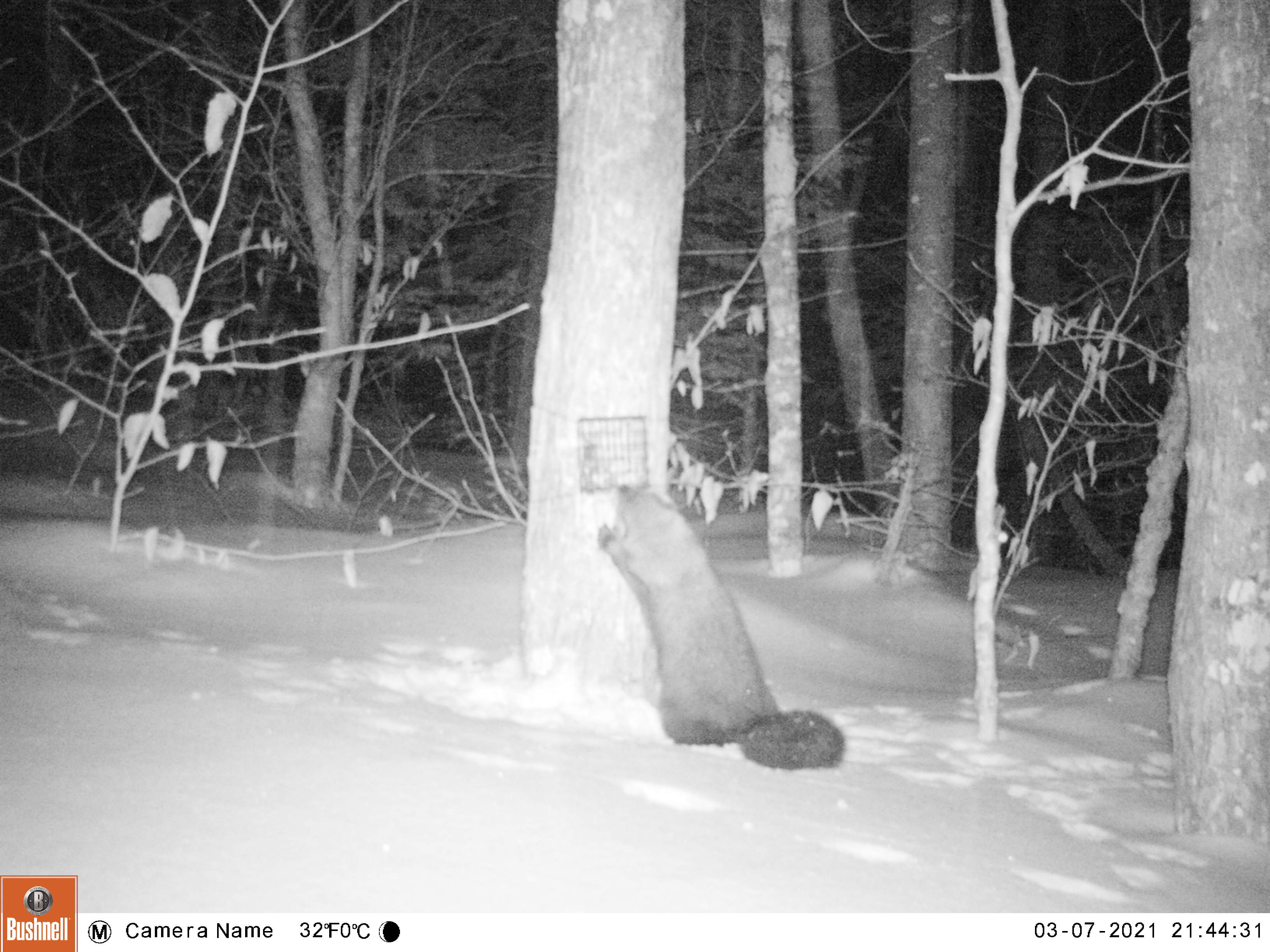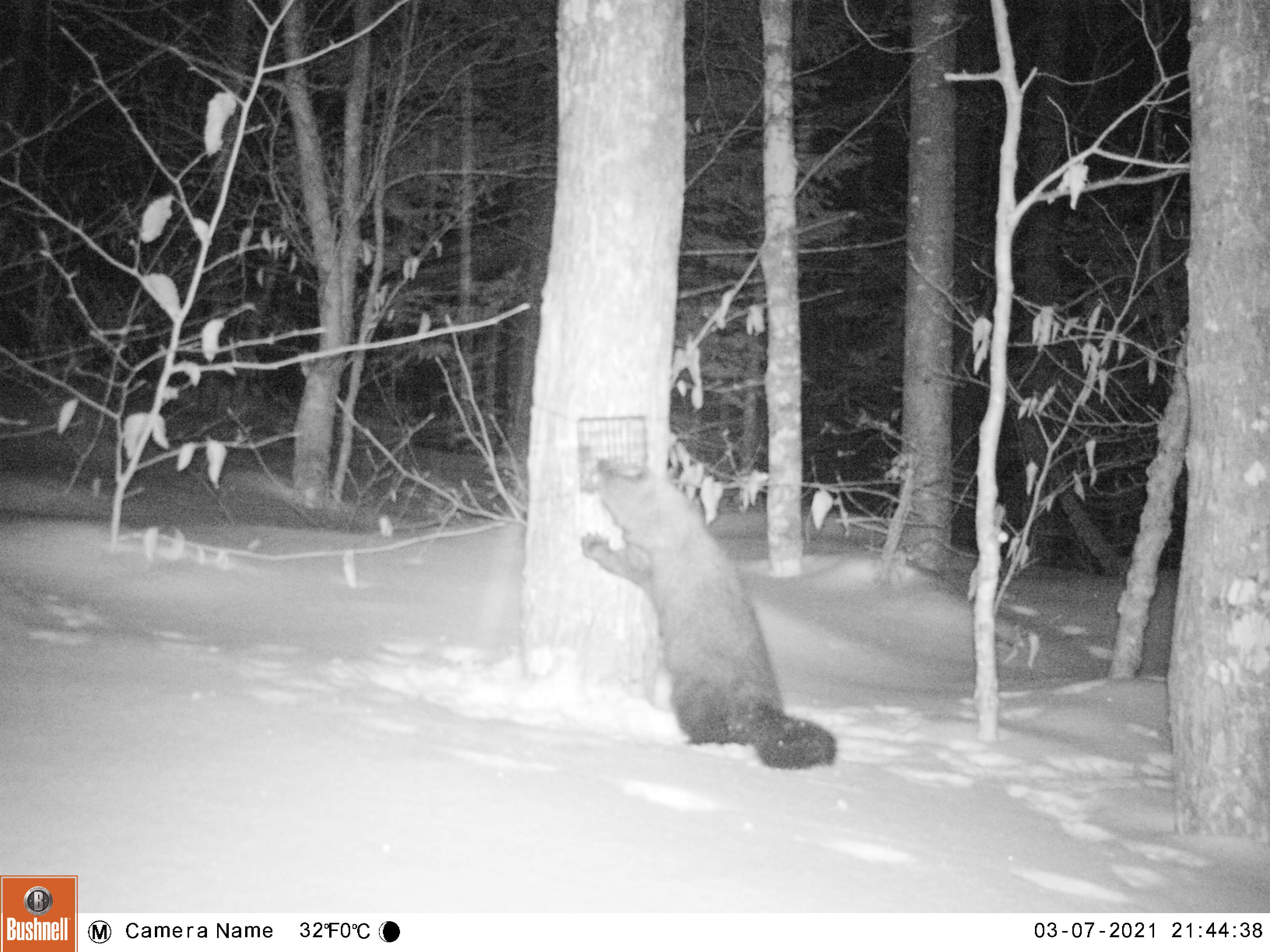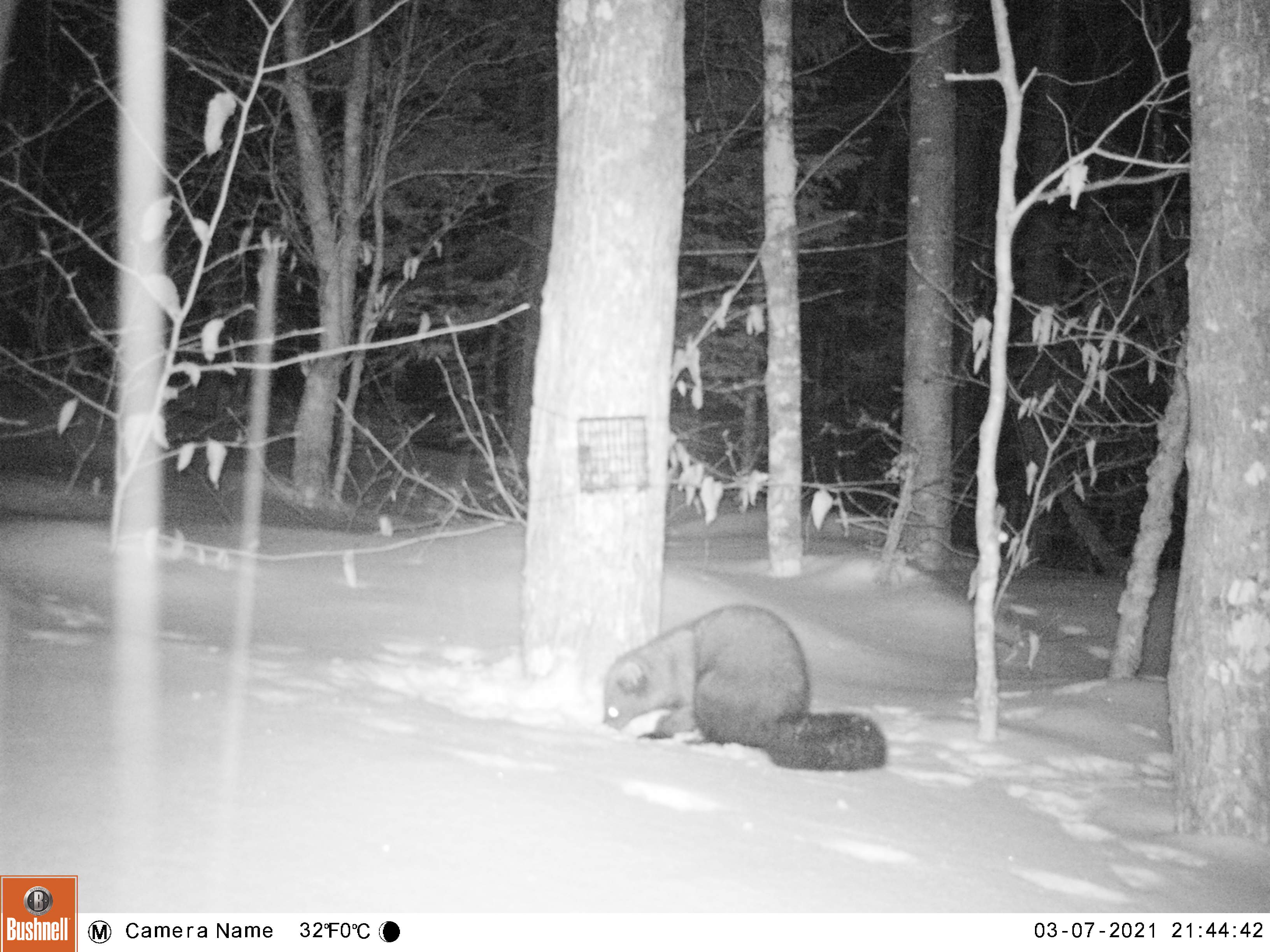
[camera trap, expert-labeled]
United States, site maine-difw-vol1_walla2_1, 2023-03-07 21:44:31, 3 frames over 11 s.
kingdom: Animalia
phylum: Chordata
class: Mammalia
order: Carnivora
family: Mustelidae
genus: Pekania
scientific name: Pekania pennanti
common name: fisher